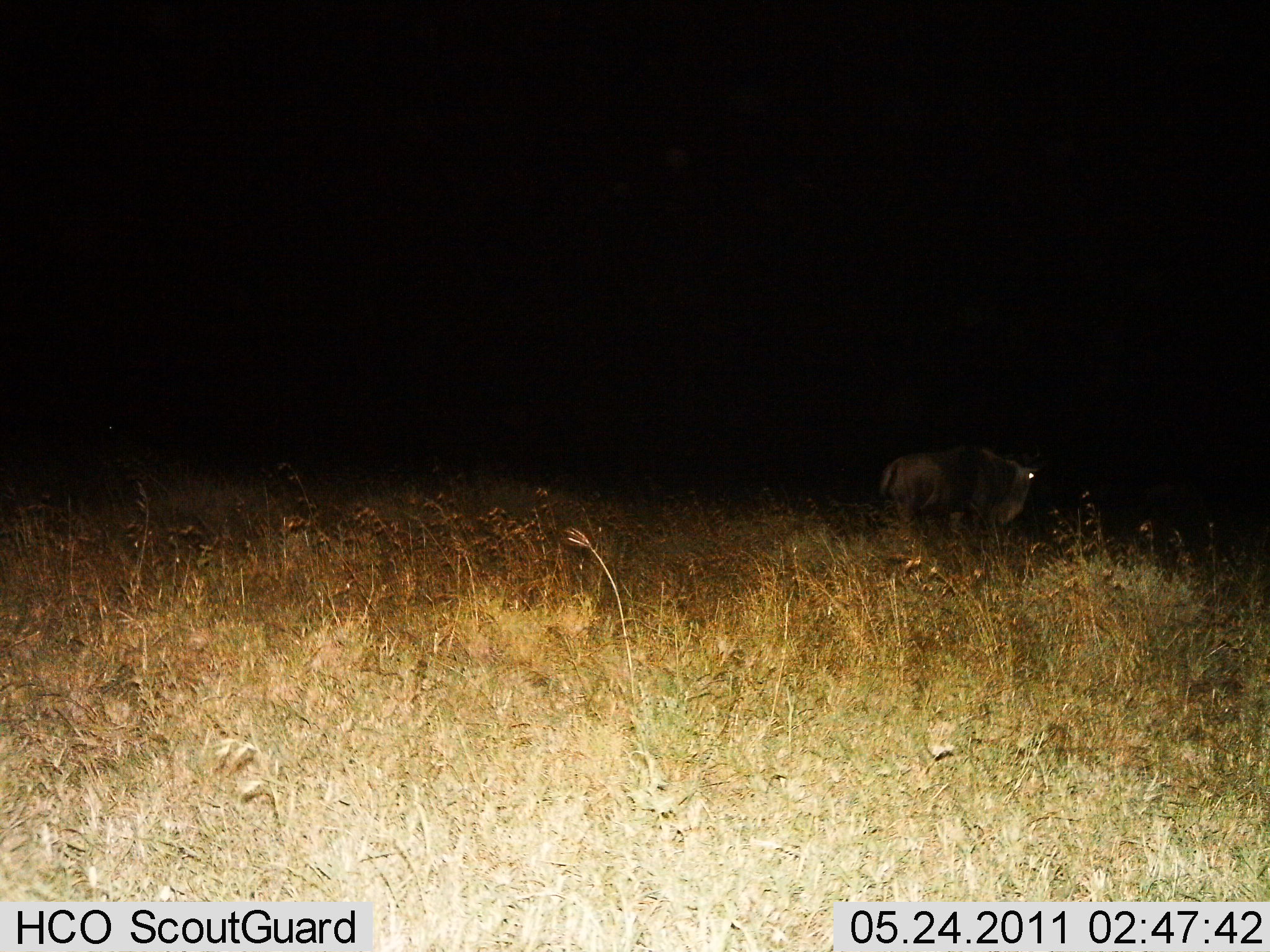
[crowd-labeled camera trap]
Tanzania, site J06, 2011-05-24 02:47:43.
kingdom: Animalia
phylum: Chordata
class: Mammalia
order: Artiodactyla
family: Bovidae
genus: Connochaetes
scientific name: Connochaetes taurinus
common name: blue wildebeest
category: wildebeest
Wildebeest (blue wildebeest) (Connochaetes taurinus), count 1. Behavior (volunteer vote fractions): standing 60%, resting 0%, moving 30%, interacting 0%. Young present (vote fraction): 0%. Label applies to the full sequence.